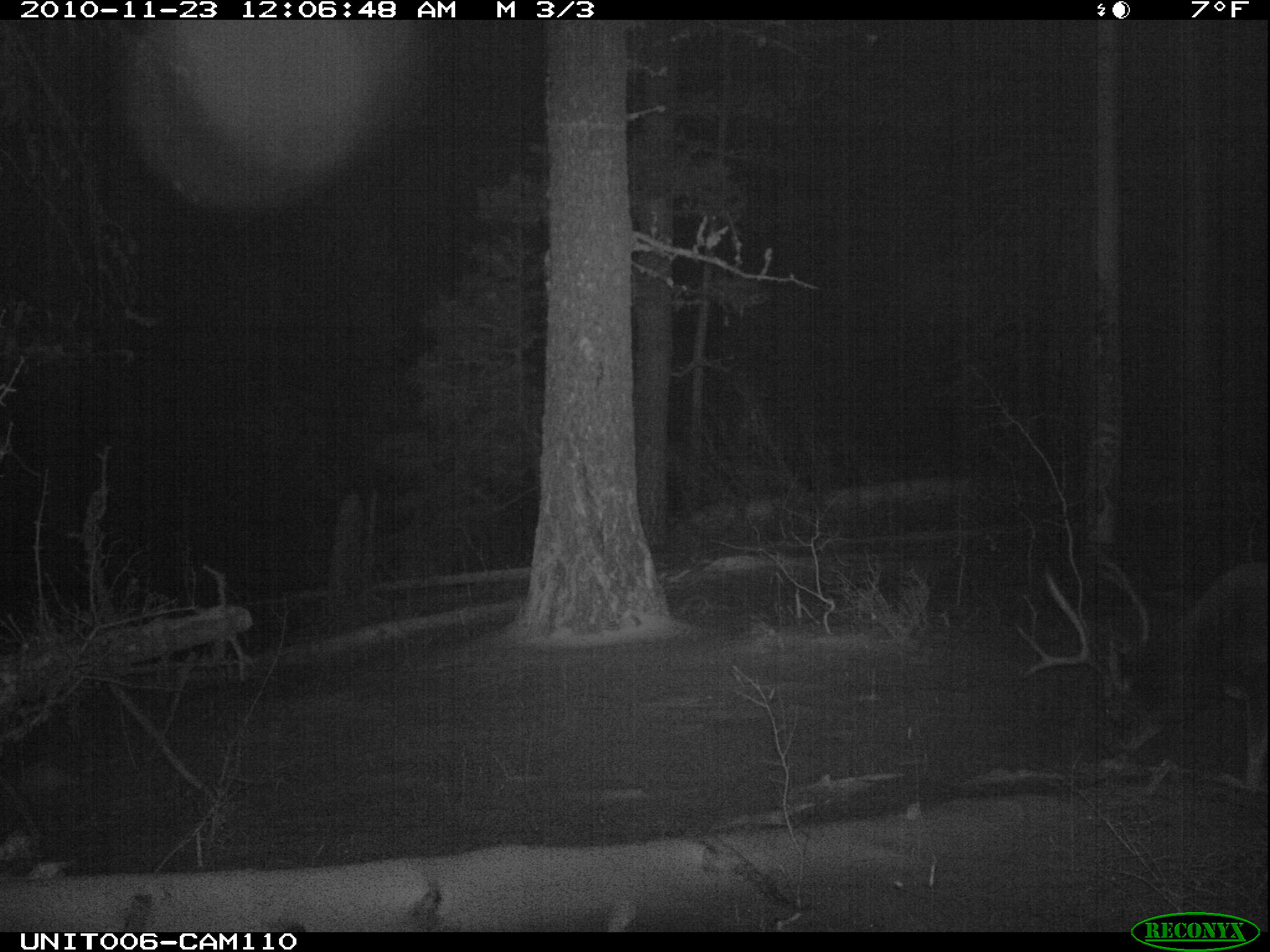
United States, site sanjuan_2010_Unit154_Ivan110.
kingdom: Animalia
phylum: Chordata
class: Mammalia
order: Artiodactyla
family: Cervidae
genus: Odocoileus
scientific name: Odocoileus hemionus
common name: mule deer